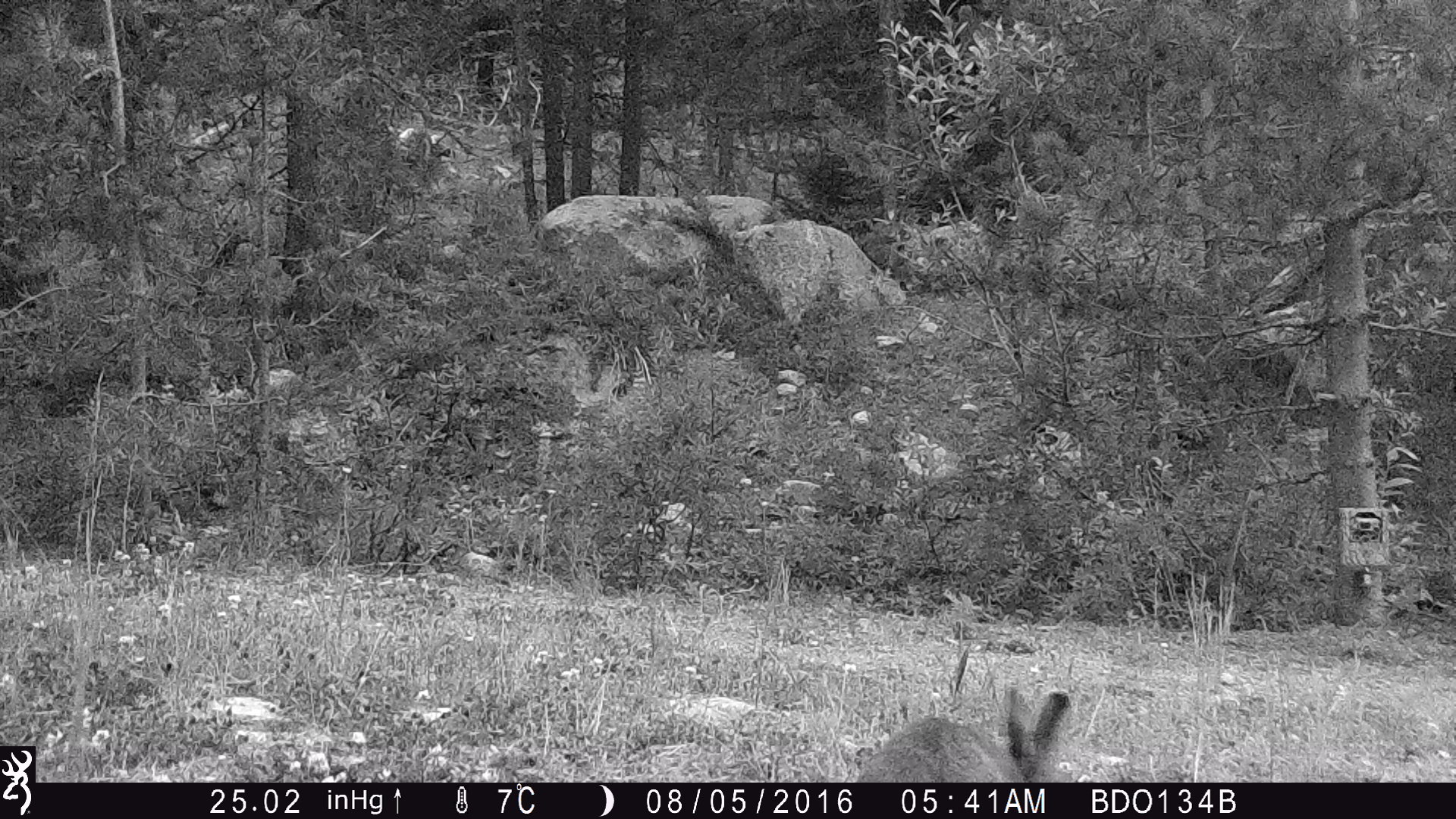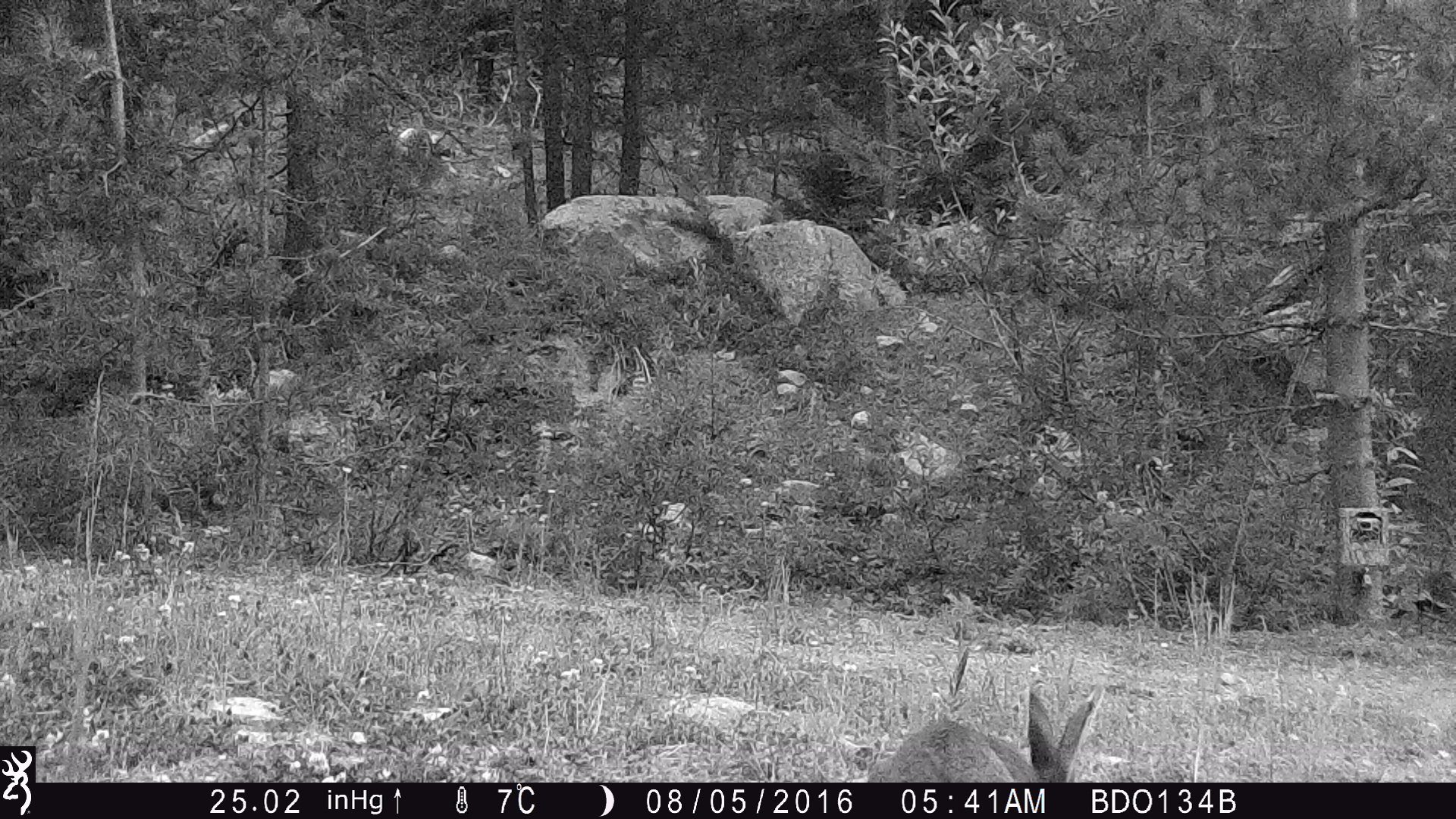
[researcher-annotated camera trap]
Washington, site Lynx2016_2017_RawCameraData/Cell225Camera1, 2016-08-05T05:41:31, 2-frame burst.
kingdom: Animalia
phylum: Chordata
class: Mammalia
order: Lagomorpha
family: Leporidae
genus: Lepus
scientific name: Lepus americanus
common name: snowshoe hare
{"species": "Lepus americanus (snowshoe hare)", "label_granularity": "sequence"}